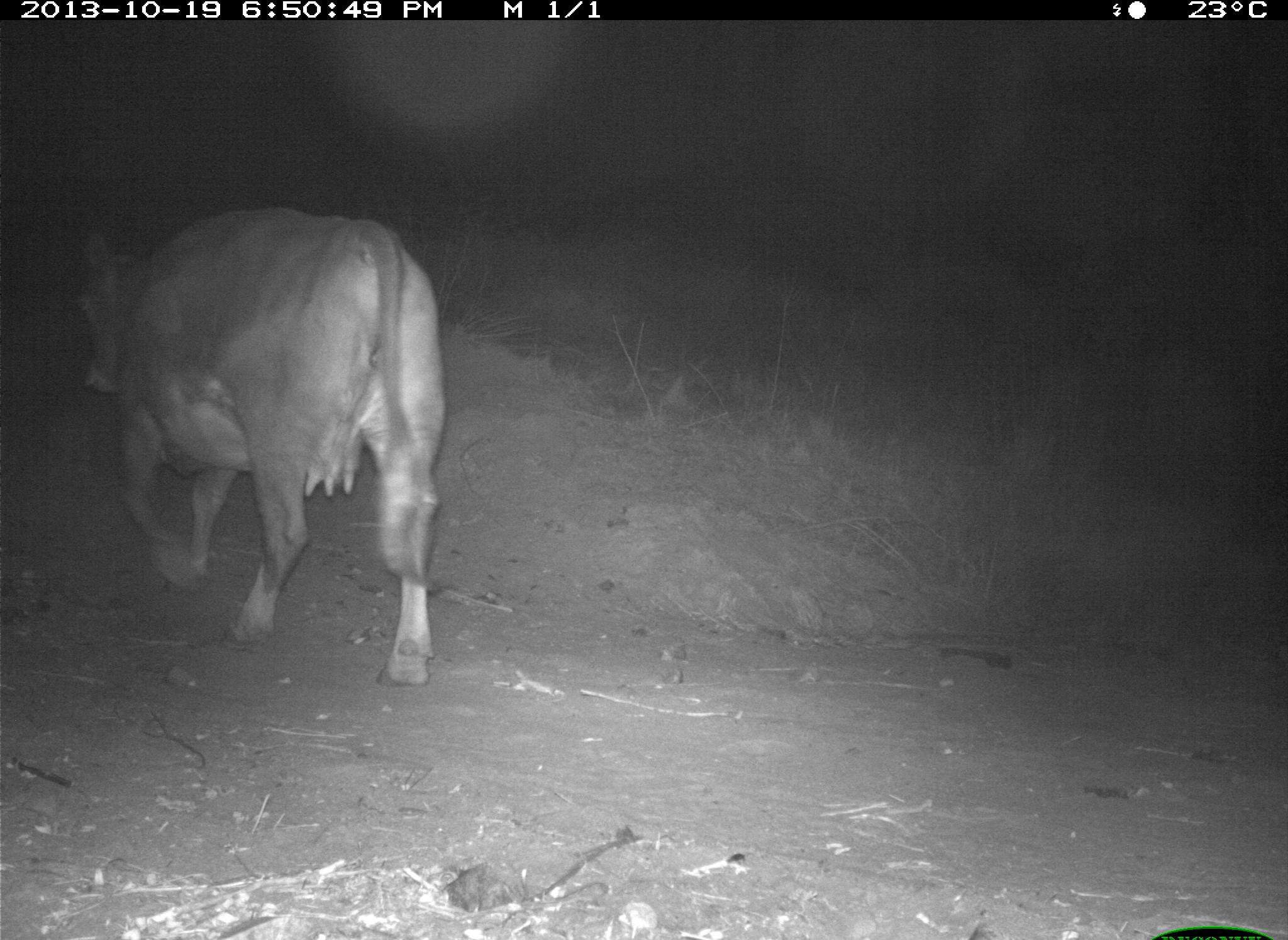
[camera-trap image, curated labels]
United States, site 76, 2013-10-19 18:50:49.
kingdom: Animalia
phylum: Chordata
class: Mammalia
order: Artiodactyla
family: Bovidae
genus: Bos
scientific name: Bos taurus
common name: cow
Cow (Bos taurus).